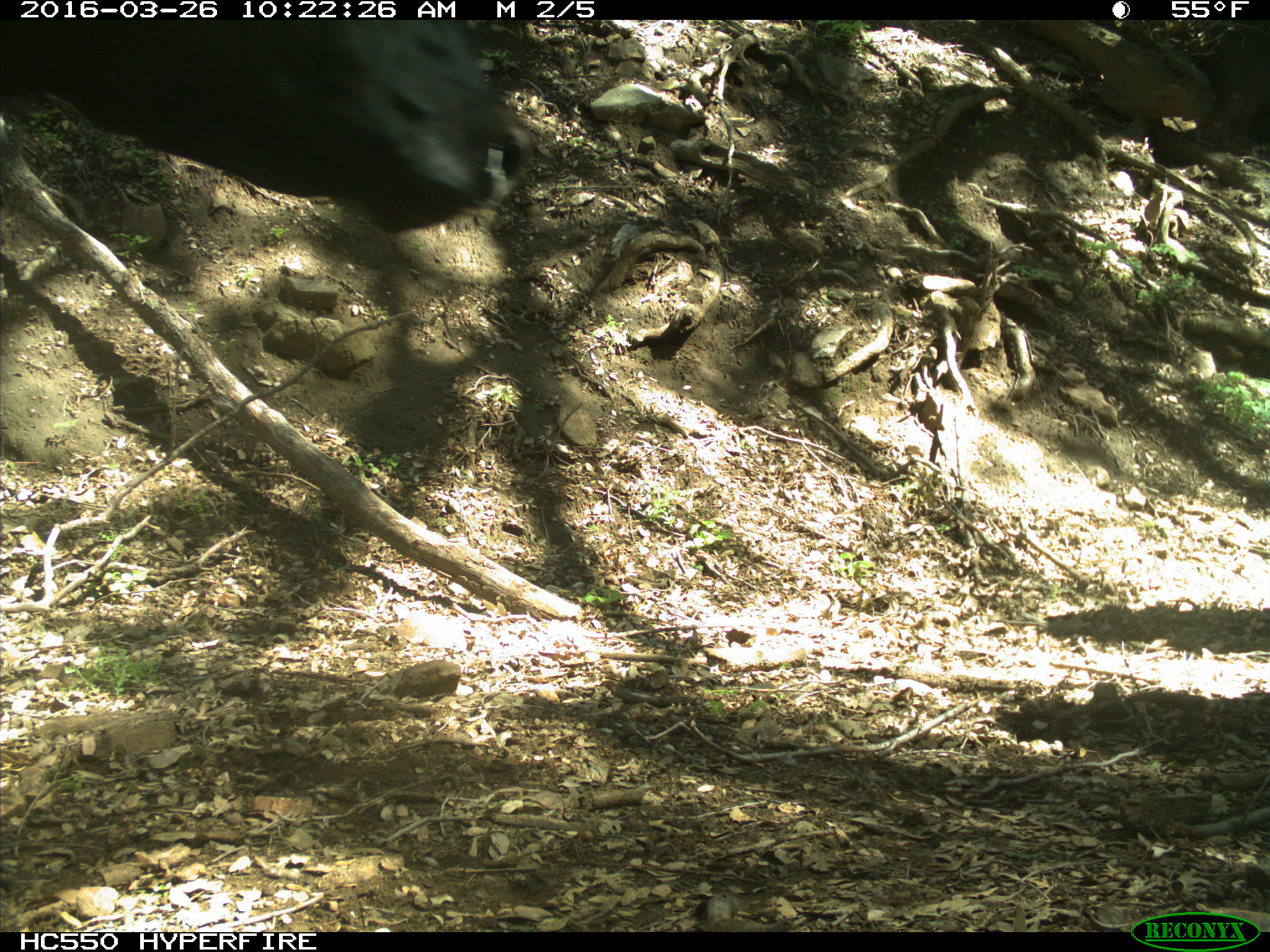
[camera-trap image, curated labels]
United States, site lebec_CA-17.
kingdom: Animalia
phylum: Chordata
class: Mammalia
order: Artiodactyla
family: Bovidae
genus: Bos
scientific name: Bos taurus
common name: domestic cow